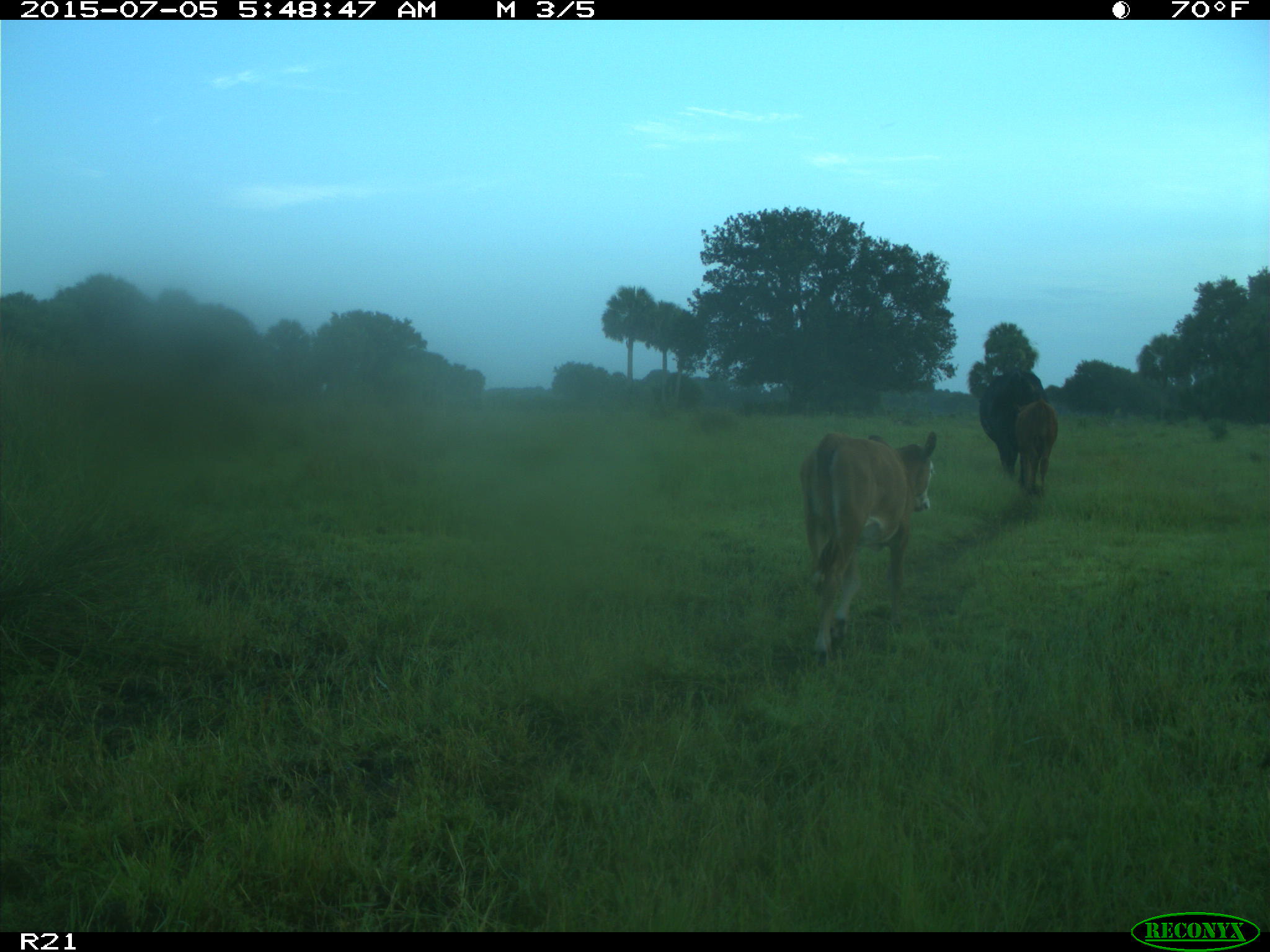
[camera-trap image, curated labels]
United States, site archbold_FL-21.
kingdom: Animalia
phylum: Chordata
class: Mammalia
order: Artiodactyla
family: Bovidae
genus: Bos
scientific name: Bos taurus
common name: domestic cow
Bos taurus (domestic cow).